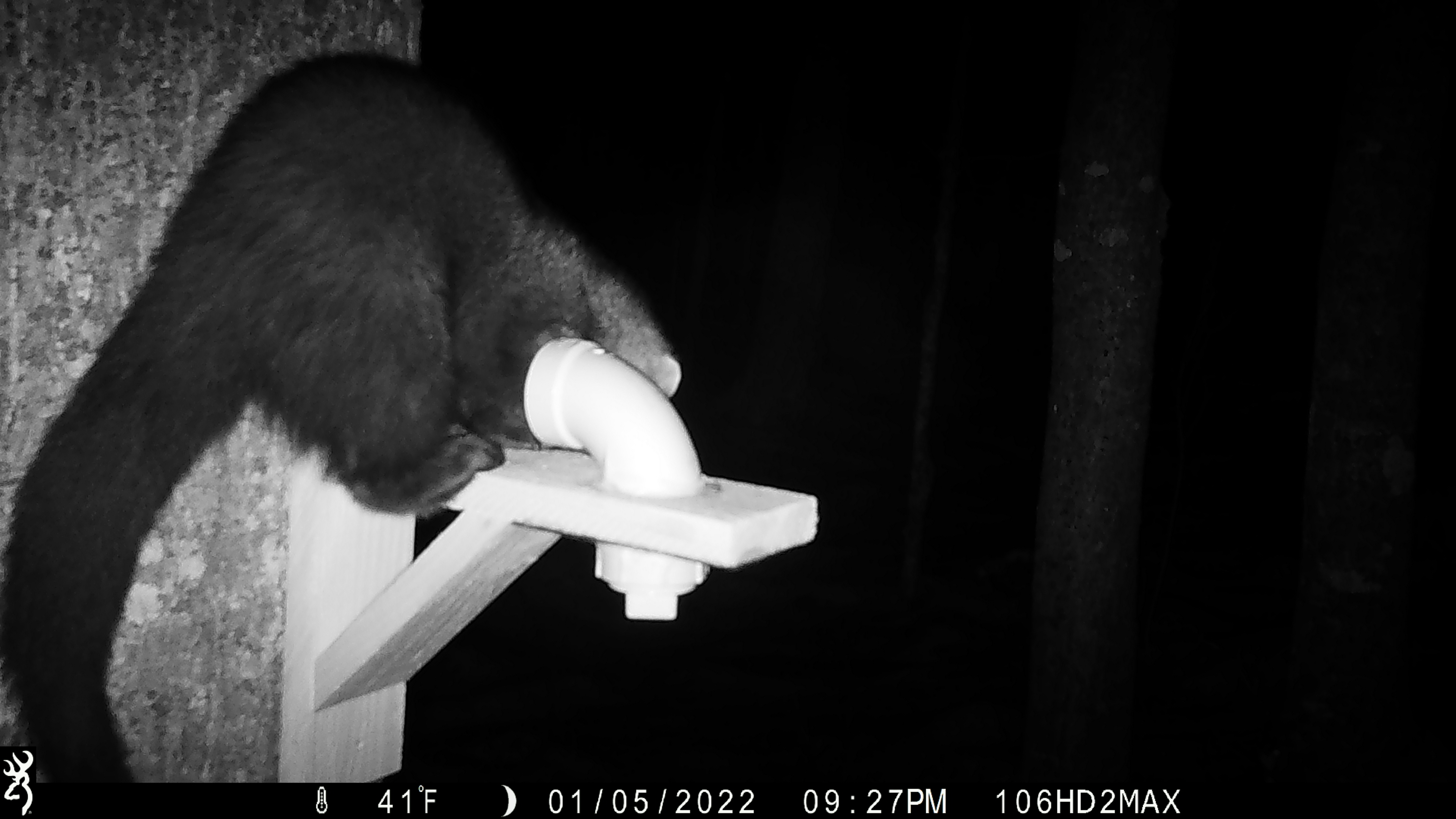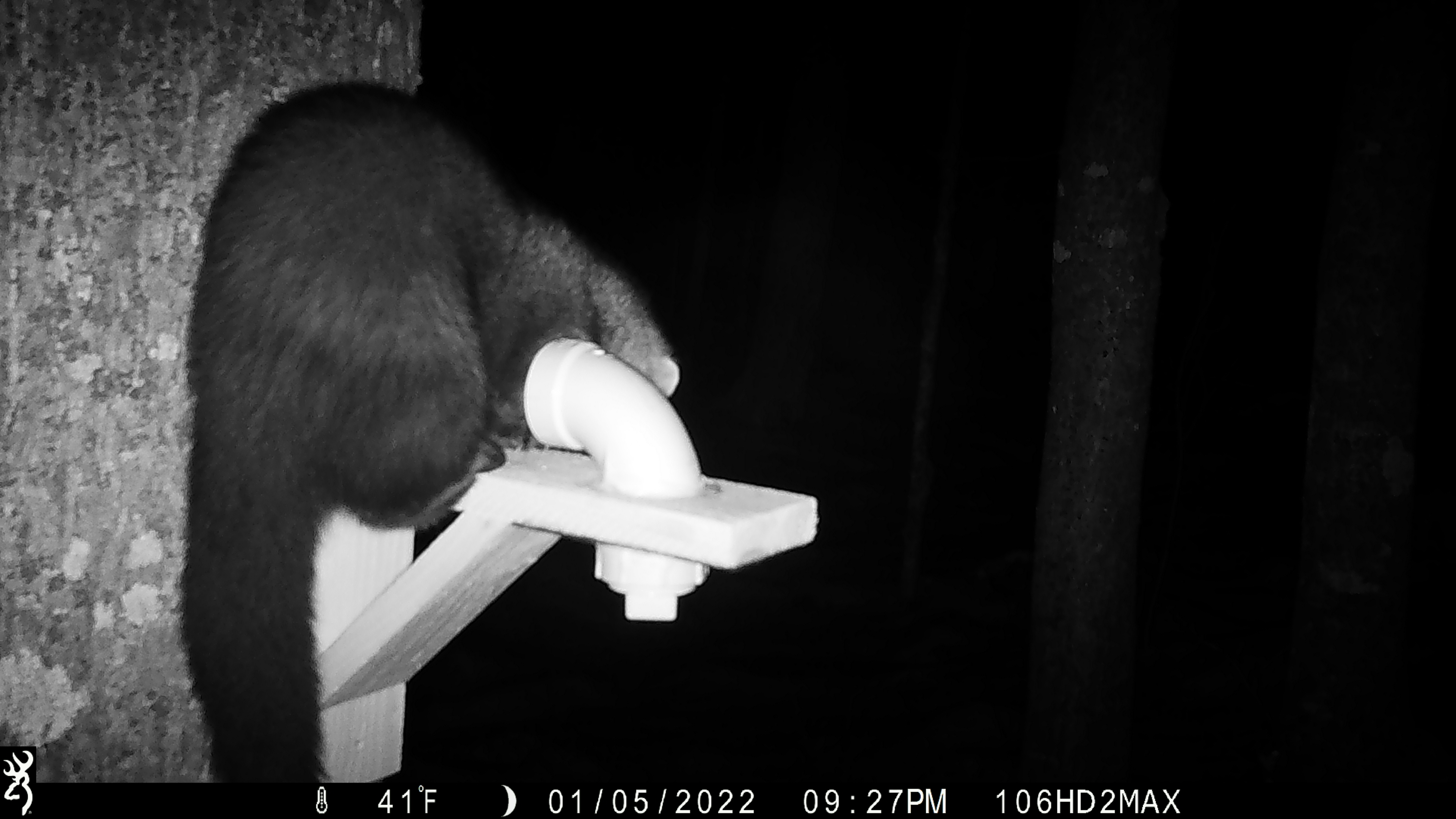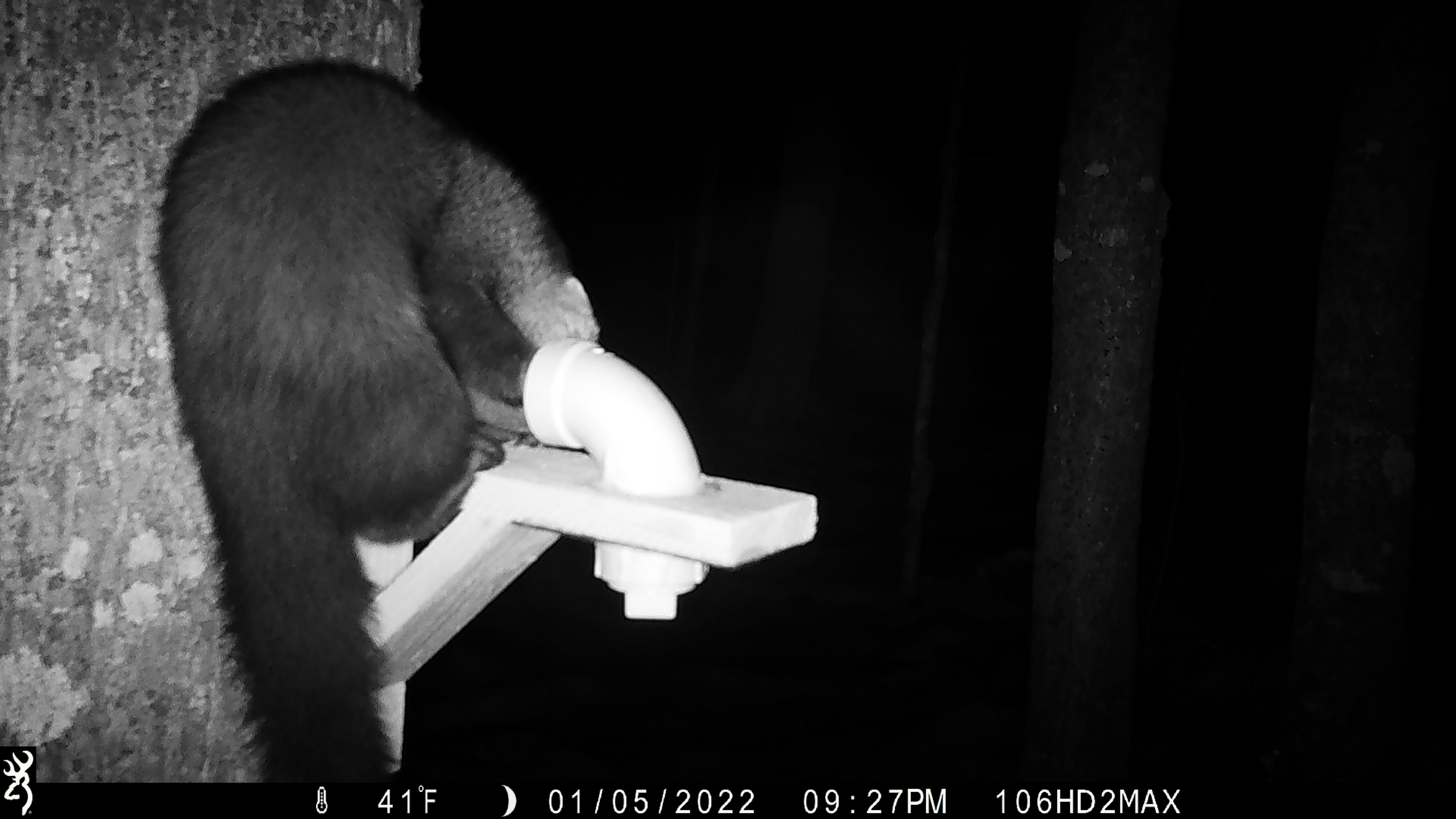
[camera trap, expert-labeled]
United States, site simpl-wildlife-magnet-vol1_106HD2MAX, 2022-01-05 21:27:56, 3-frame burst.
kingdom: Animalia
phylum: Chordata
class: Mammalia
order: Carnivora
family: Mustelidae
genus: Pekania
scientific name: Pekania pennanti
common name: fisher